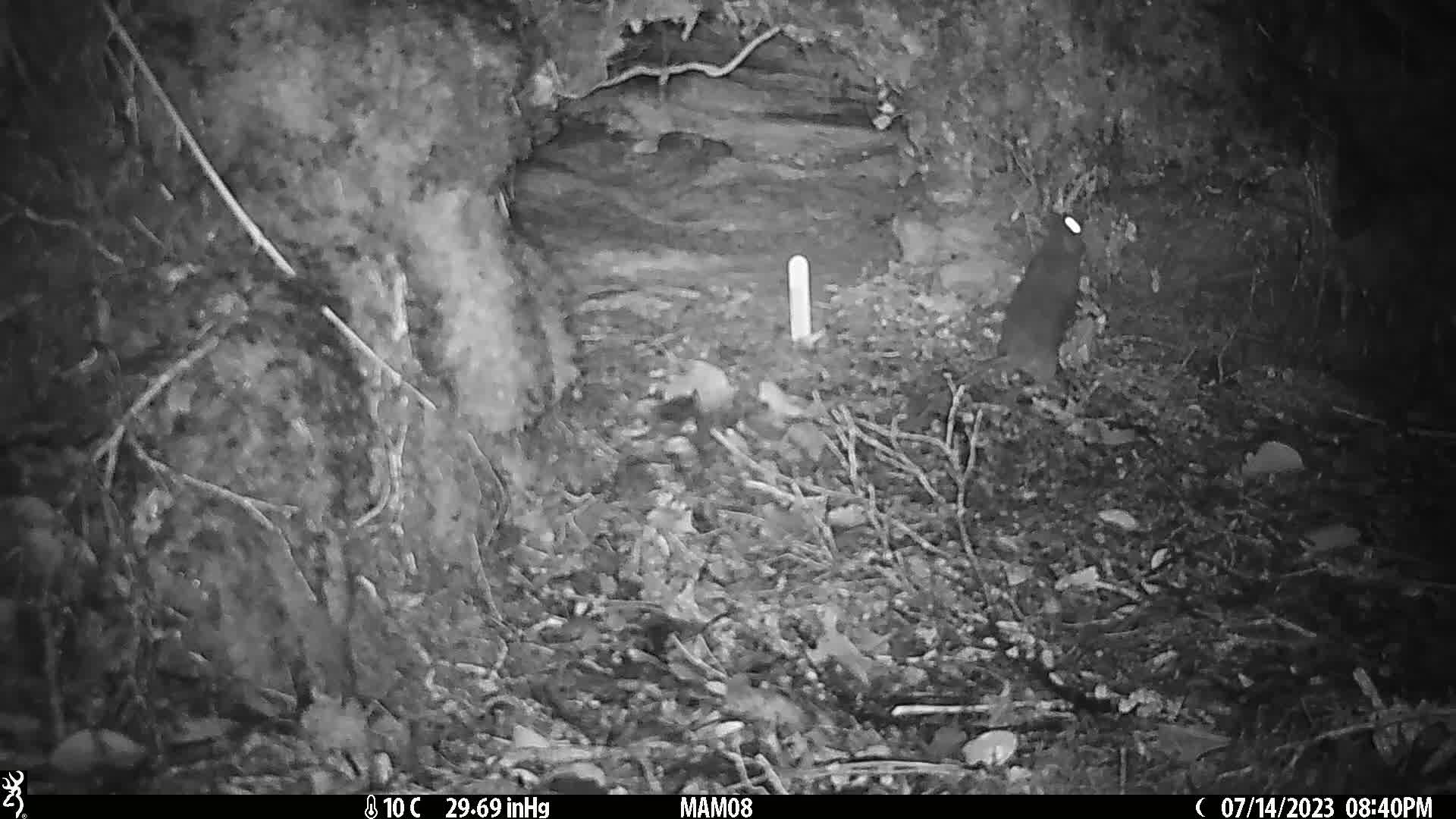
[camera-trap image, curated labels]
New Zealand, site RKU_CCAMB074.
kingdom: Animalia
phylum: Chordata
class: Mammalia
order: Rodentia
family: Muridae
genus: Rattus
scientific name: Rattus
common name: rat